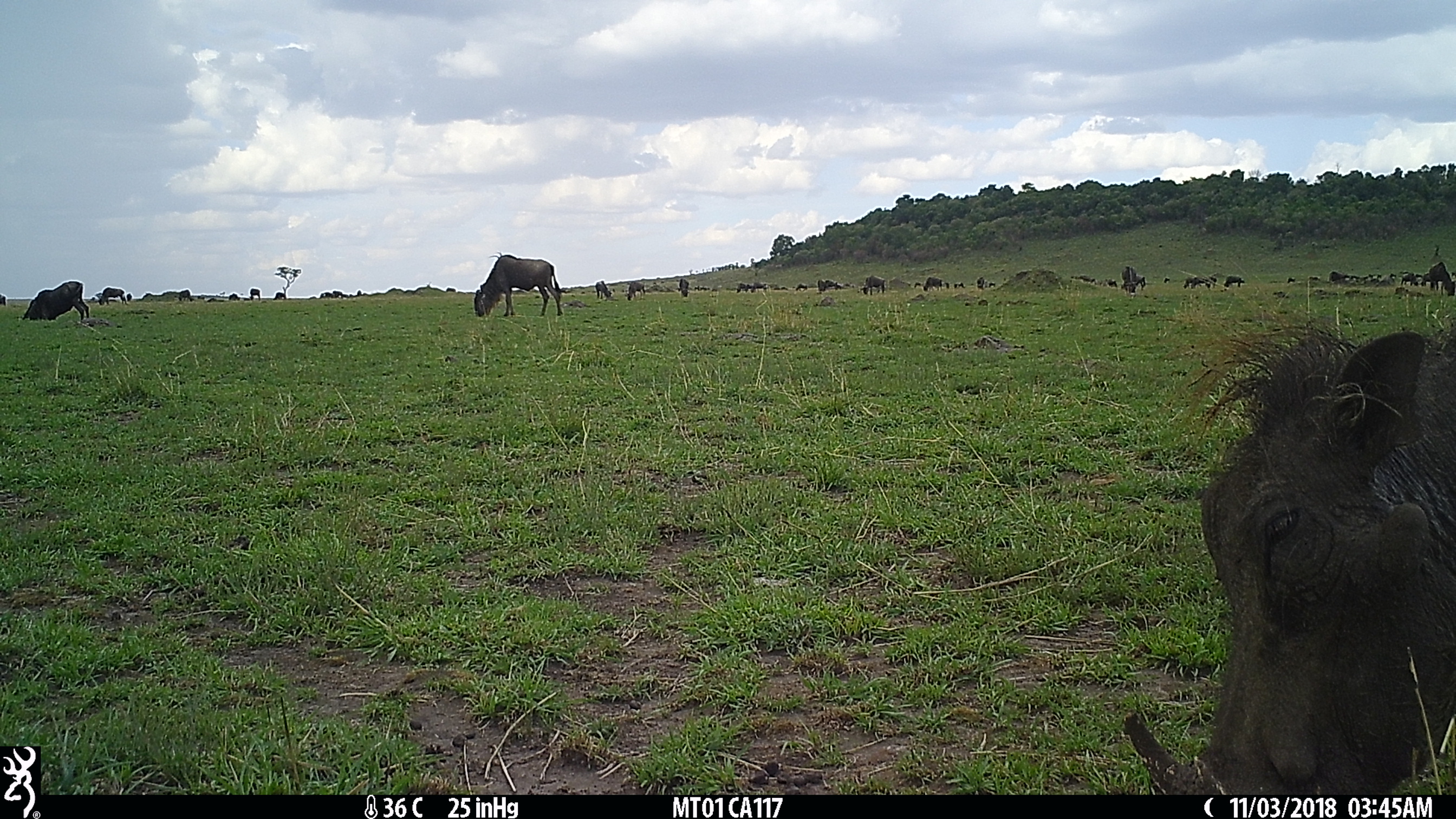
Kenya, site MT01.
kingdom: Animalia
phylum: Chordata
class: Mammalia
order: Artiodactyla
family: Suidae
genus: Phacochoerus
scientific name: Phacochoerus africanus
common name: common warthog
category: warthog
Warthog (common warthog) (Phacochoerus africanus).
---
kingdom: Animalia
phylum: Chordata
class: Mammalia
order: Artiodactyla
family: Bovidae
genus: Connochaetes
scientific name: Connochaetes taurinus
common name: blue wildebeest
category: wildebeest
Wildebeest (blue wildebeest) (Connochaetes taurinus).